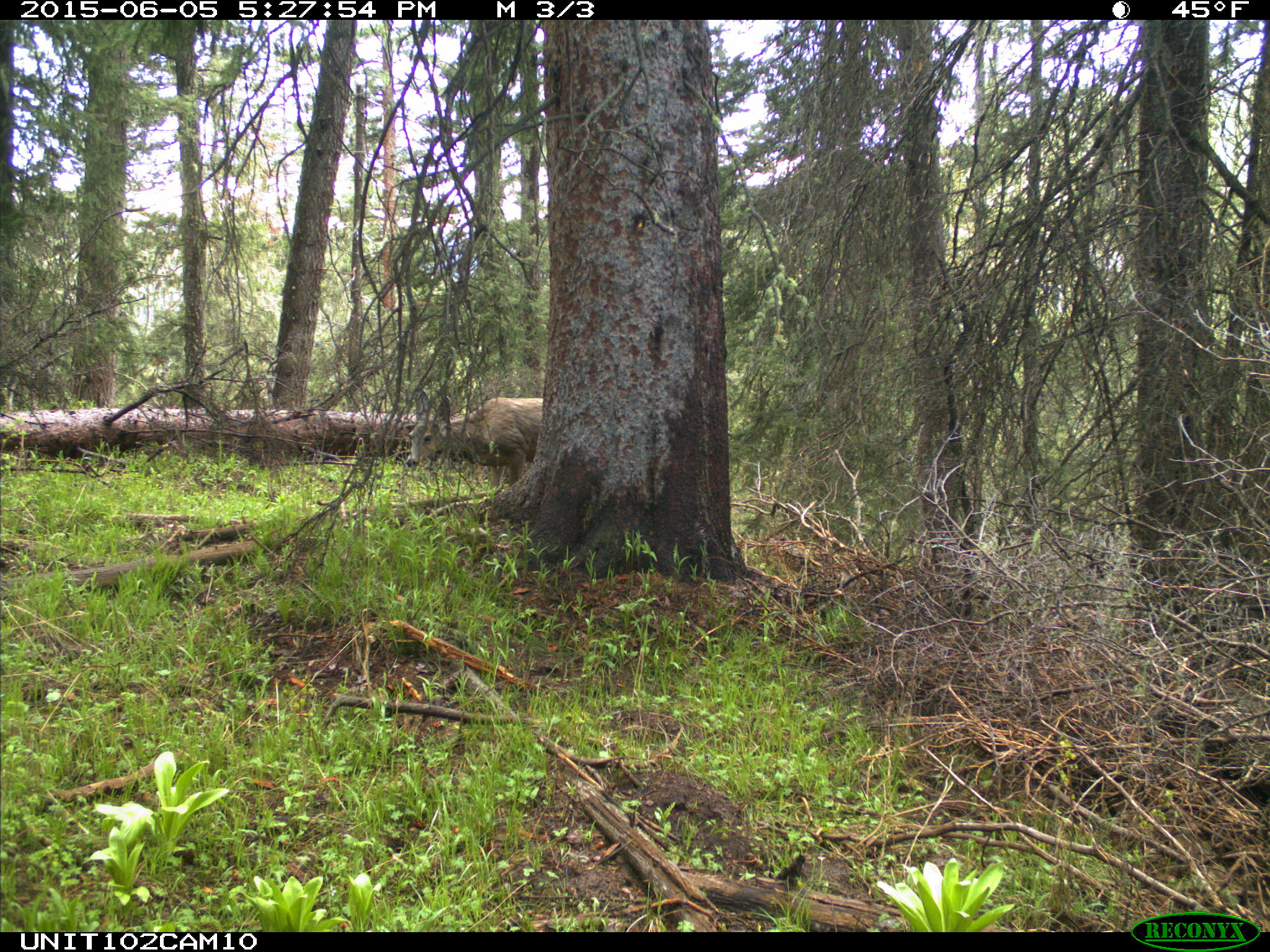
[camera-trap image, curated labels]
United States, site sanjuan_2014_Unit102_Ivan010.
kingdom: Animalia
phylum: Chordata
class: Mammalia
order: Artiodactyla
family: Cervidae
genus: Odocoileus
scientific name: Odocoileus hemionus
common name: mule deer